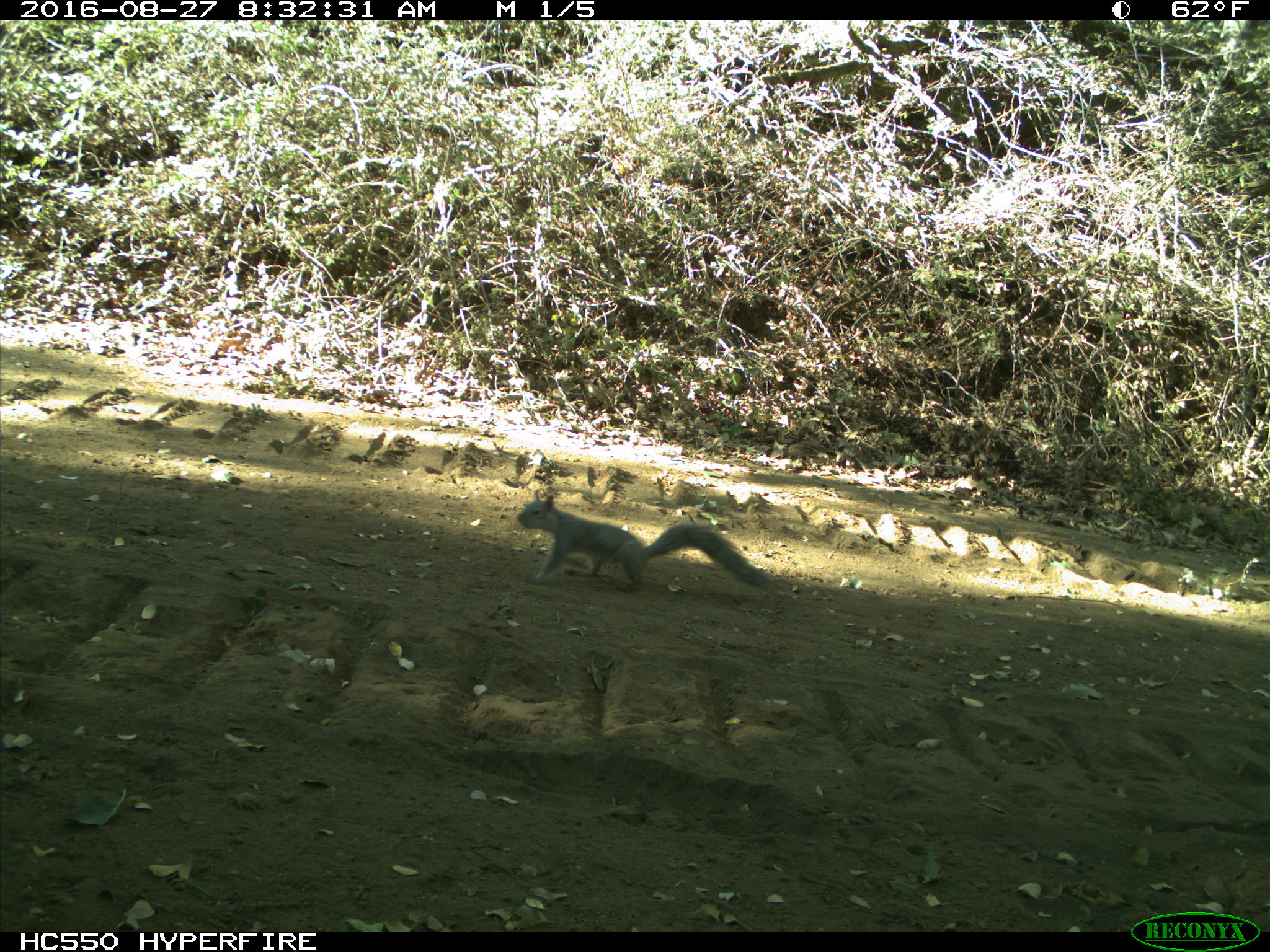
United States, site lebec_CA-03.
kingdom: Animalia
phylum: Chordata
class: Mammalia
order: Rodentia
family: Sciuridae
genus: Sciurus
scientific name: Sciurus carolinensis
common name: eastern gray squirrel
Sciurus carolinensis (eastern gray squirrel).